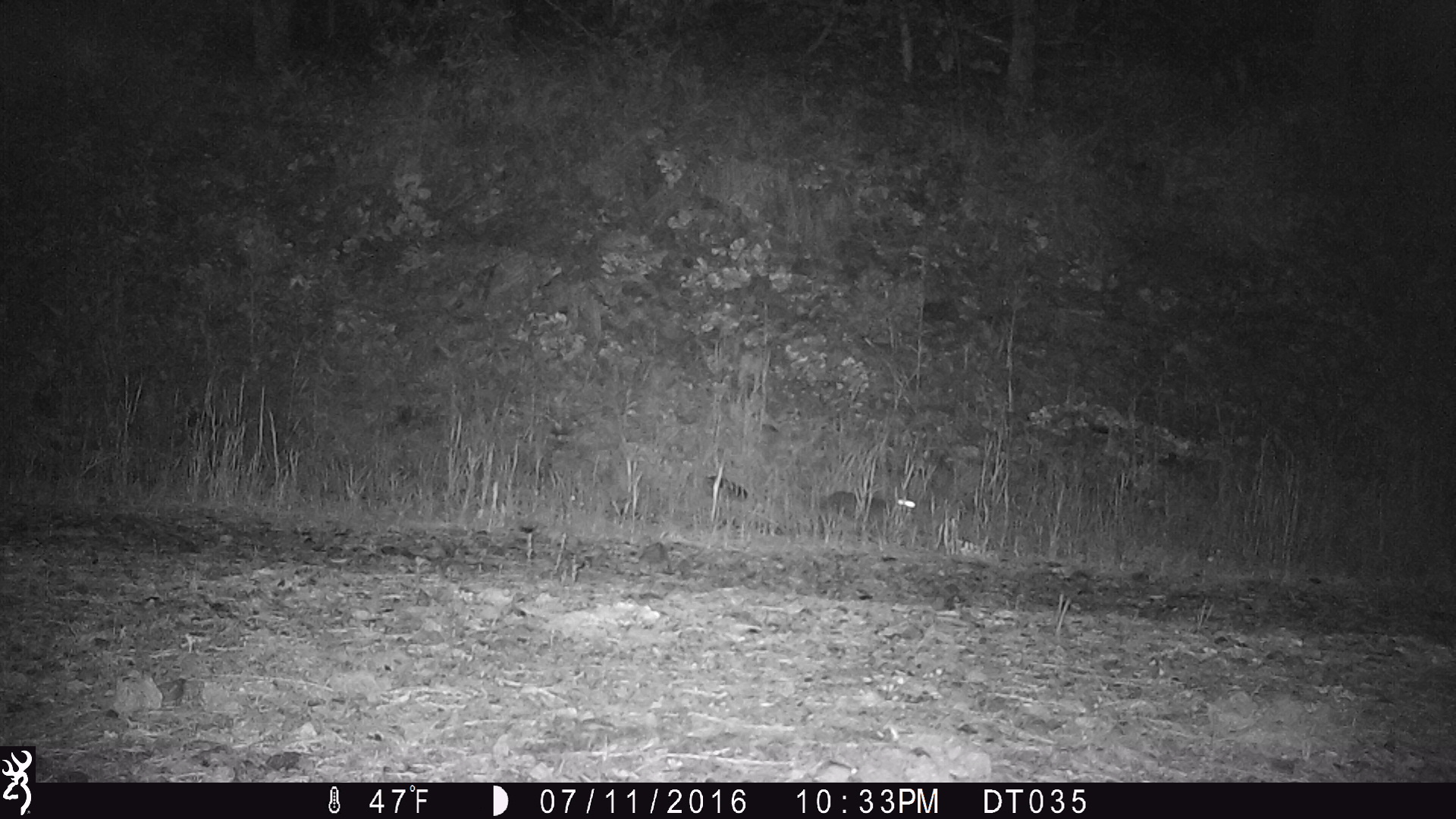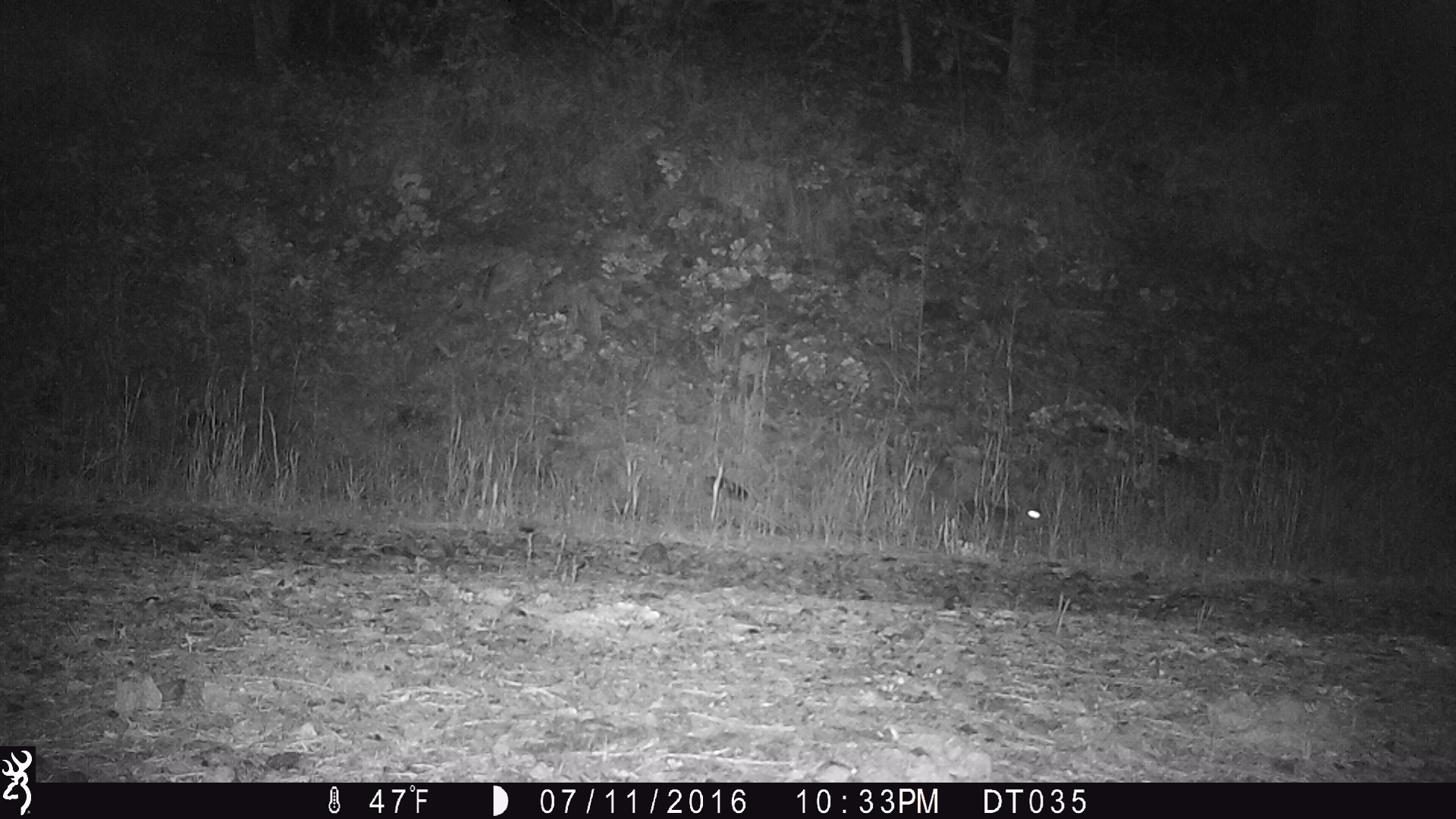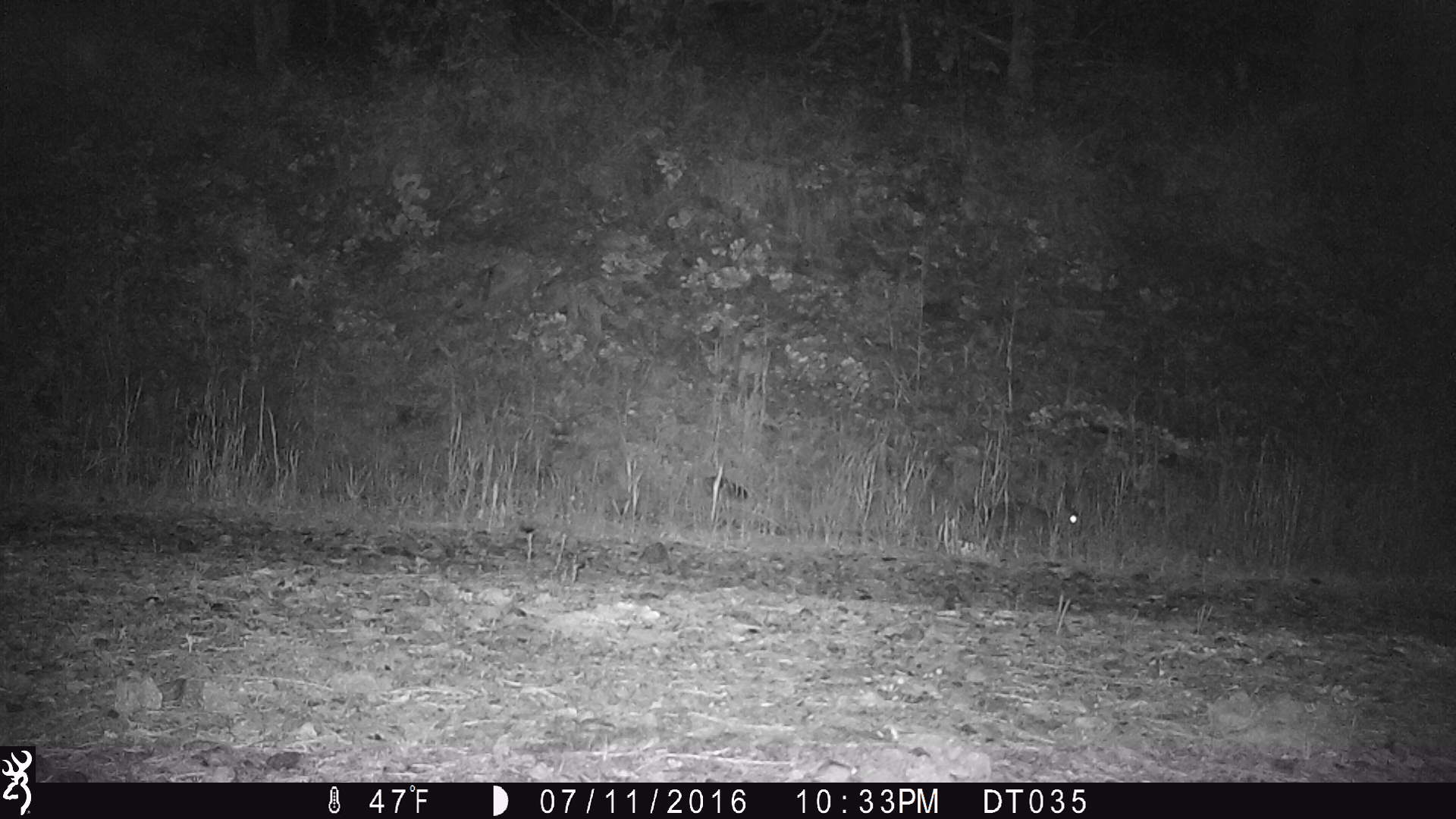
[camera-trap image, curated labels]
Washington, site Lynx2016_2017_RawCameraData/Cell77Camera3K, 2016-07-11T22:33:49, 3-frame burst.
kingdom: Animalia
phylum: Chordata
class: Mammalia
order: Lagomorpha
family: Leporidae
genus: Lepus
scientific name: Lepus americanus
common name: snowshoe hare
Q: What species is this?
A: Lepus americanus (snowshoe hare).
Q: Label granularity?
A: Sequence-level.